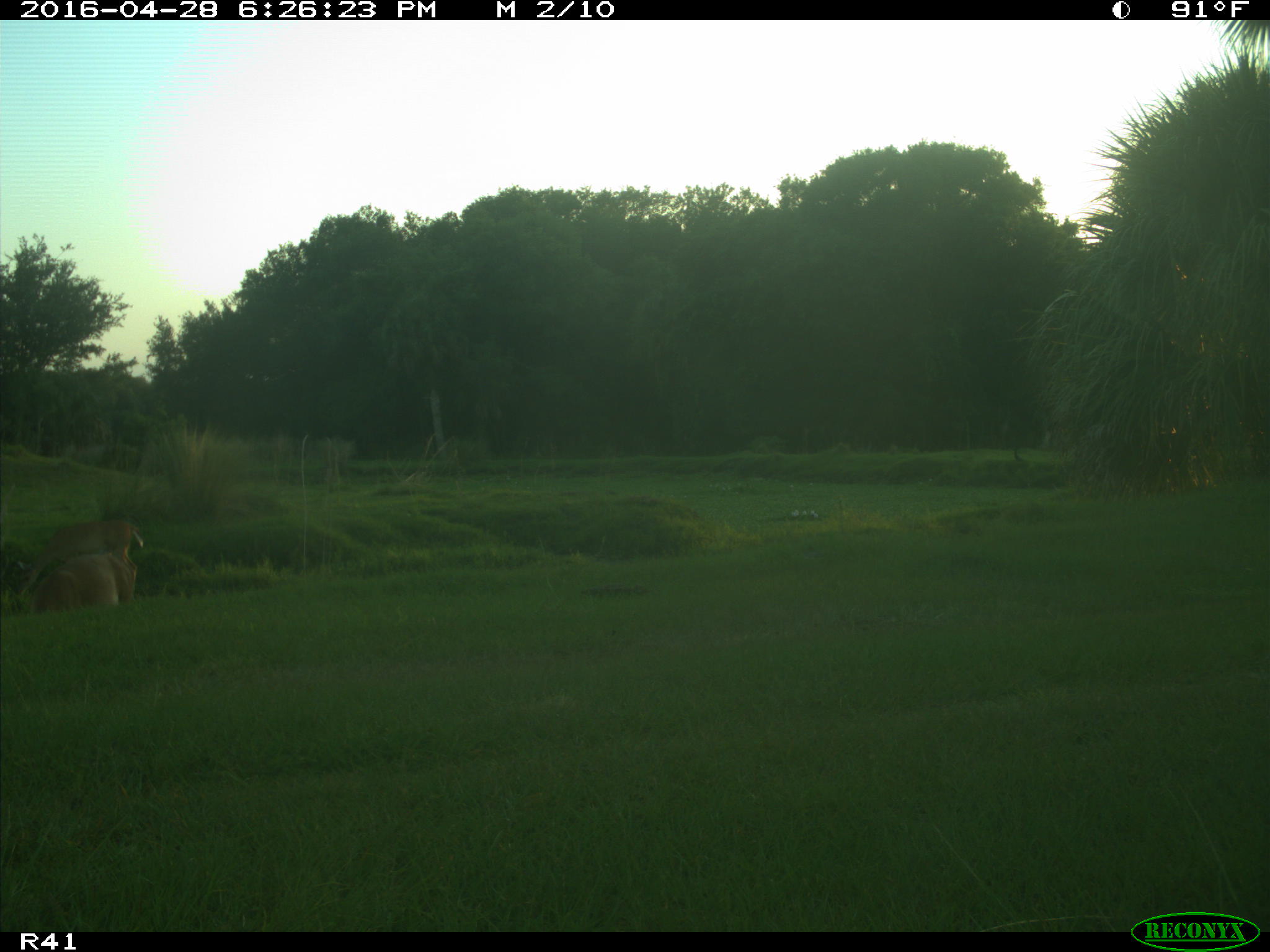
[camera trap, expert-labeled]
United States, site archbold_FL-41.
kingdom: Animalia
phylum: Chordata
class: Mammalia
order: Artiodactyla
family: Cervidae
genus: Odocoileus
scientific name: Odocoileus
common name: deer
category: unidentified deer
Unidentified deer (deer) (Odocoileus).